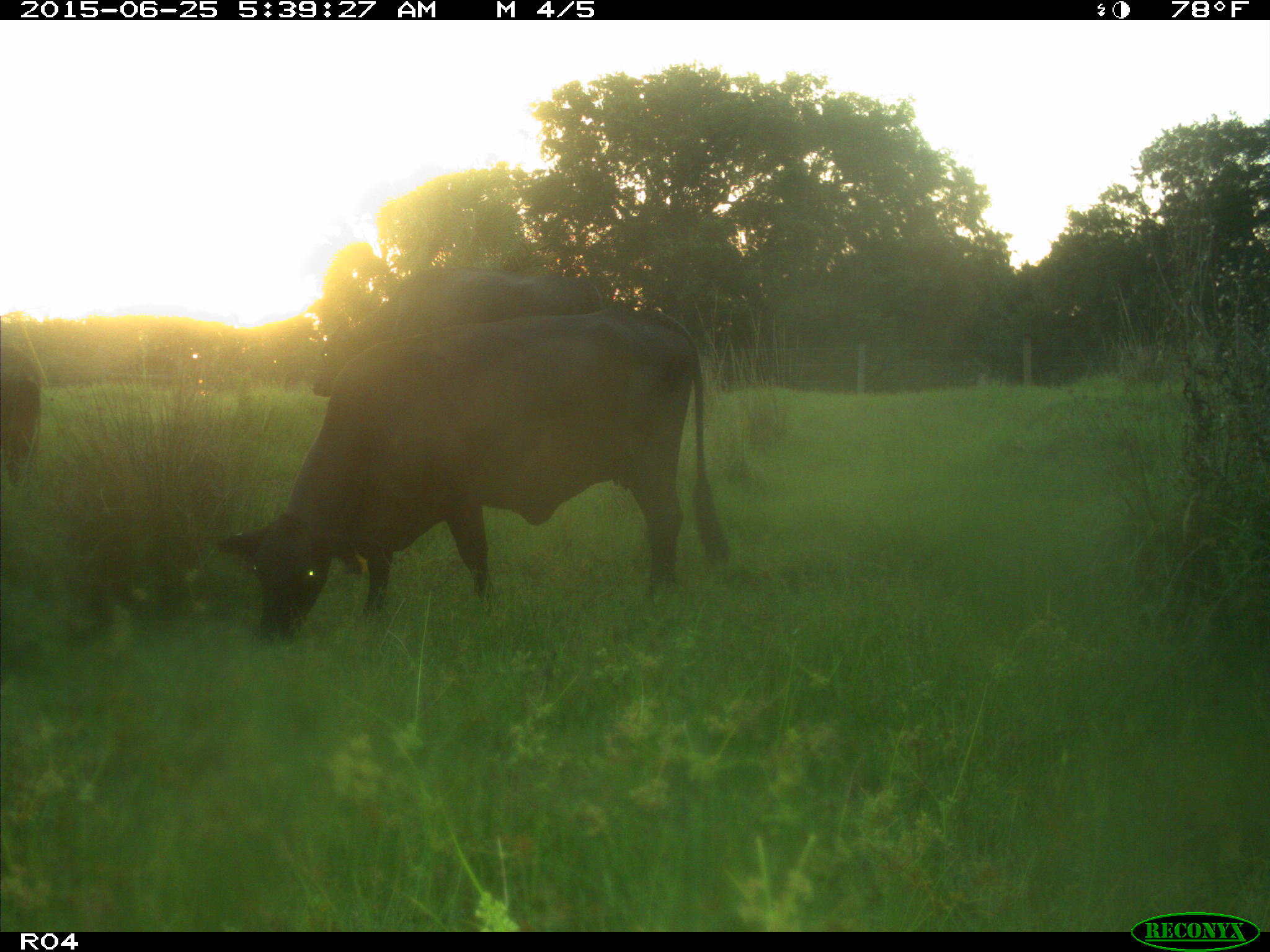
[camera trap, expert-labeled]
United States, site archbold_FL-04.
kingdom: Animalia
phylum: Chordata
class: Mammalia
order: Artiodactyla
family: Bovidae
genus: Bos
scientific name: Bos taurus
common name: domestic cow